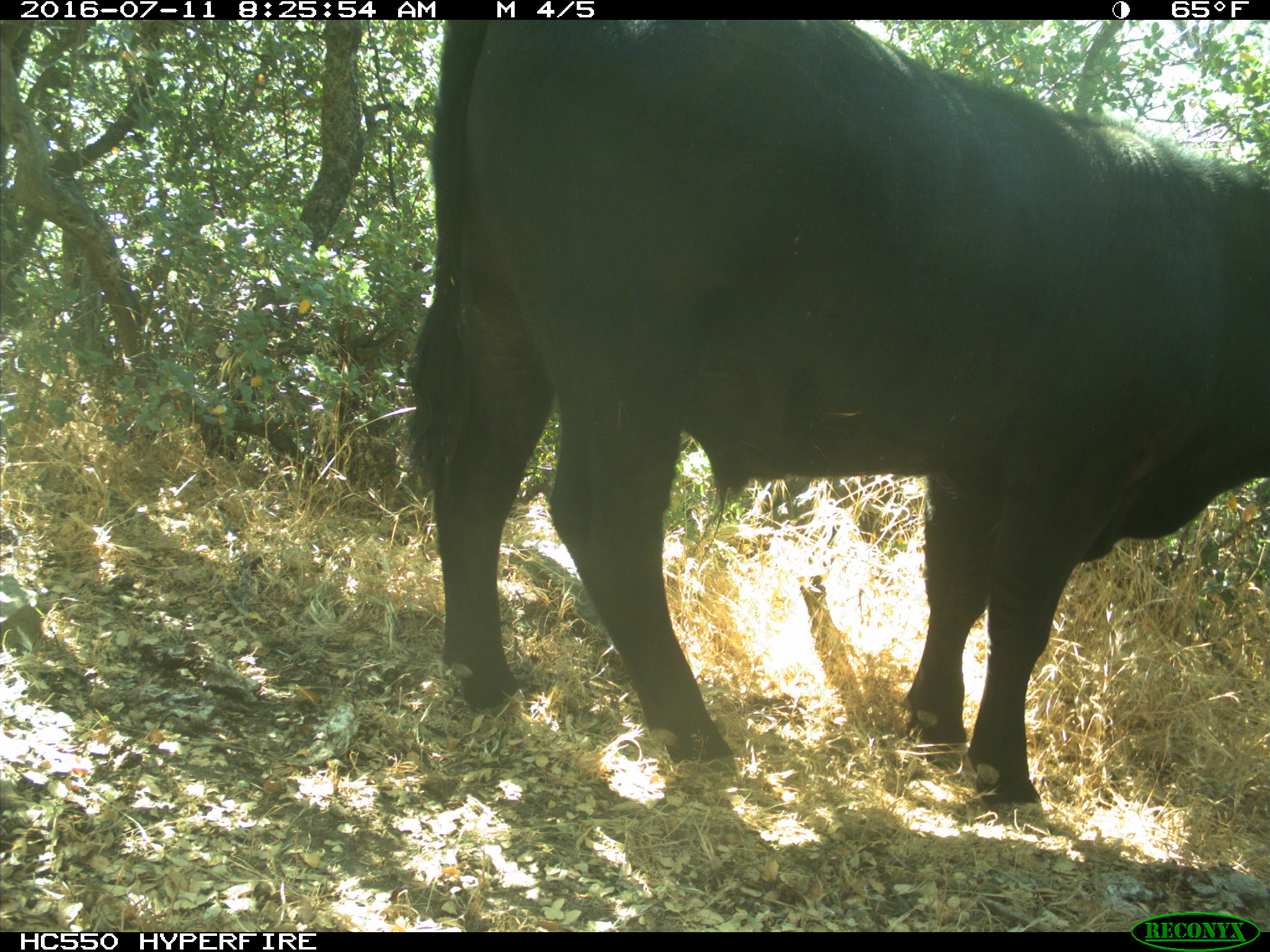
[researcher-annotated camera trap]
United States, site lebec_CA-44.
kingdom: Animalia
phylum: Chordata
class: Mammalia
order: Artiodactyla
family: Bovidae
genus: Bos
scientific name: Bos taurus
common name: domestic cow